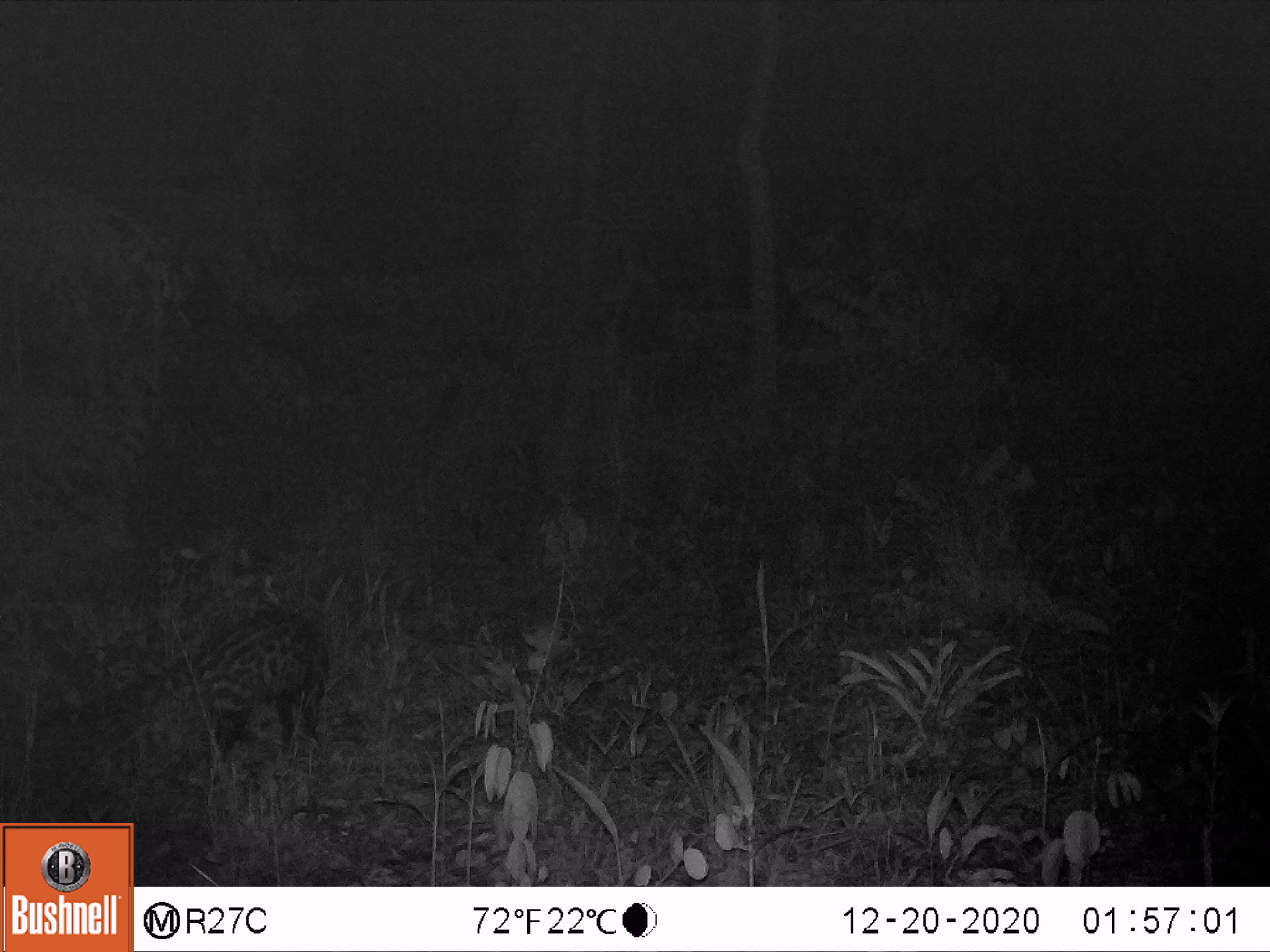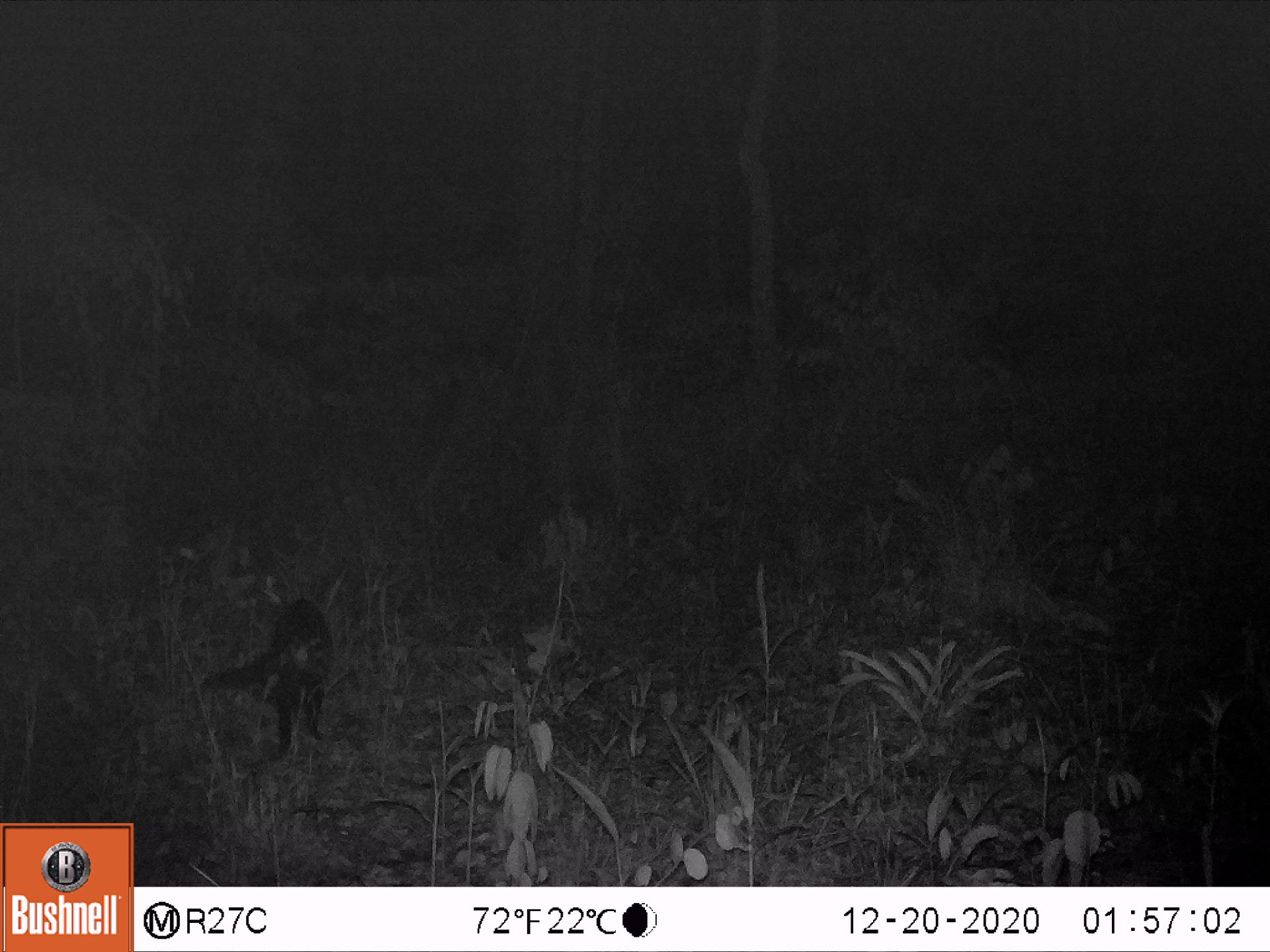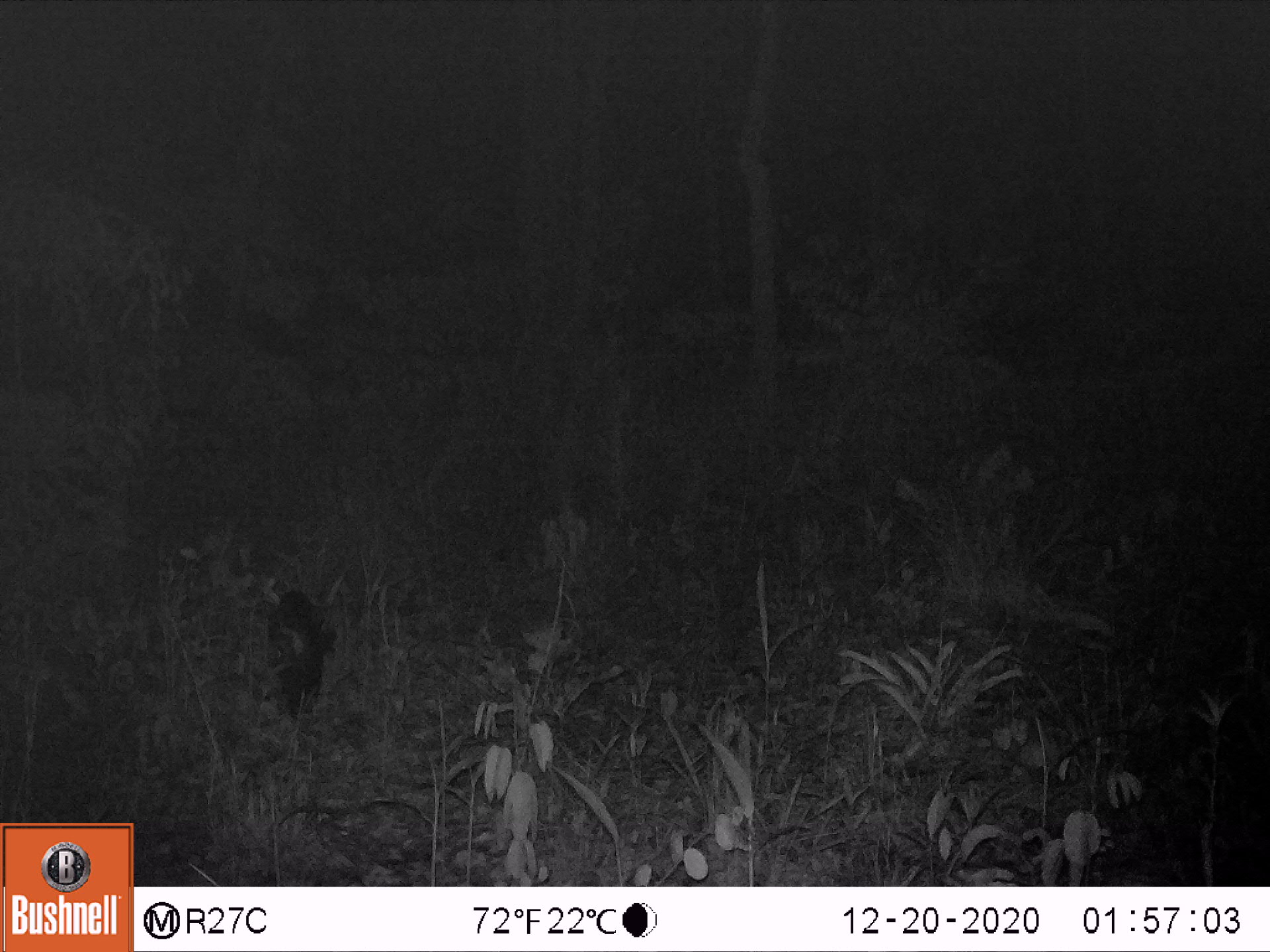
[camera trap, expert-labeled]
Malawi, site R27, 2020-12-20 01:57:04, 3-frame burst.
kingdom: Animalia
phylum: Chordata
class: Mammalia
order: Carnivora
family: Viverridae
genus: Civettictis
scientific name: Civettictis civetta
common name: african civet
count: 1